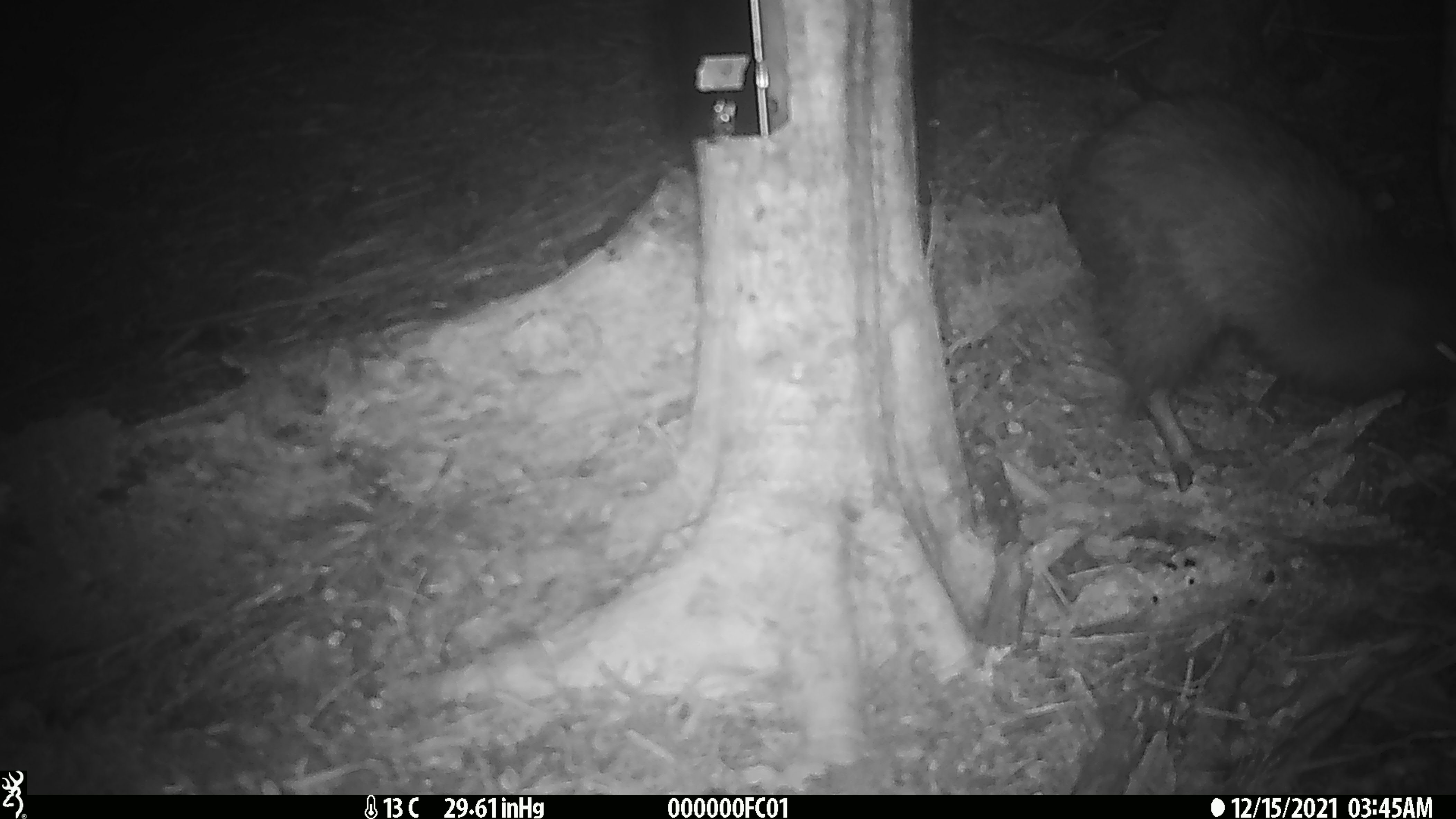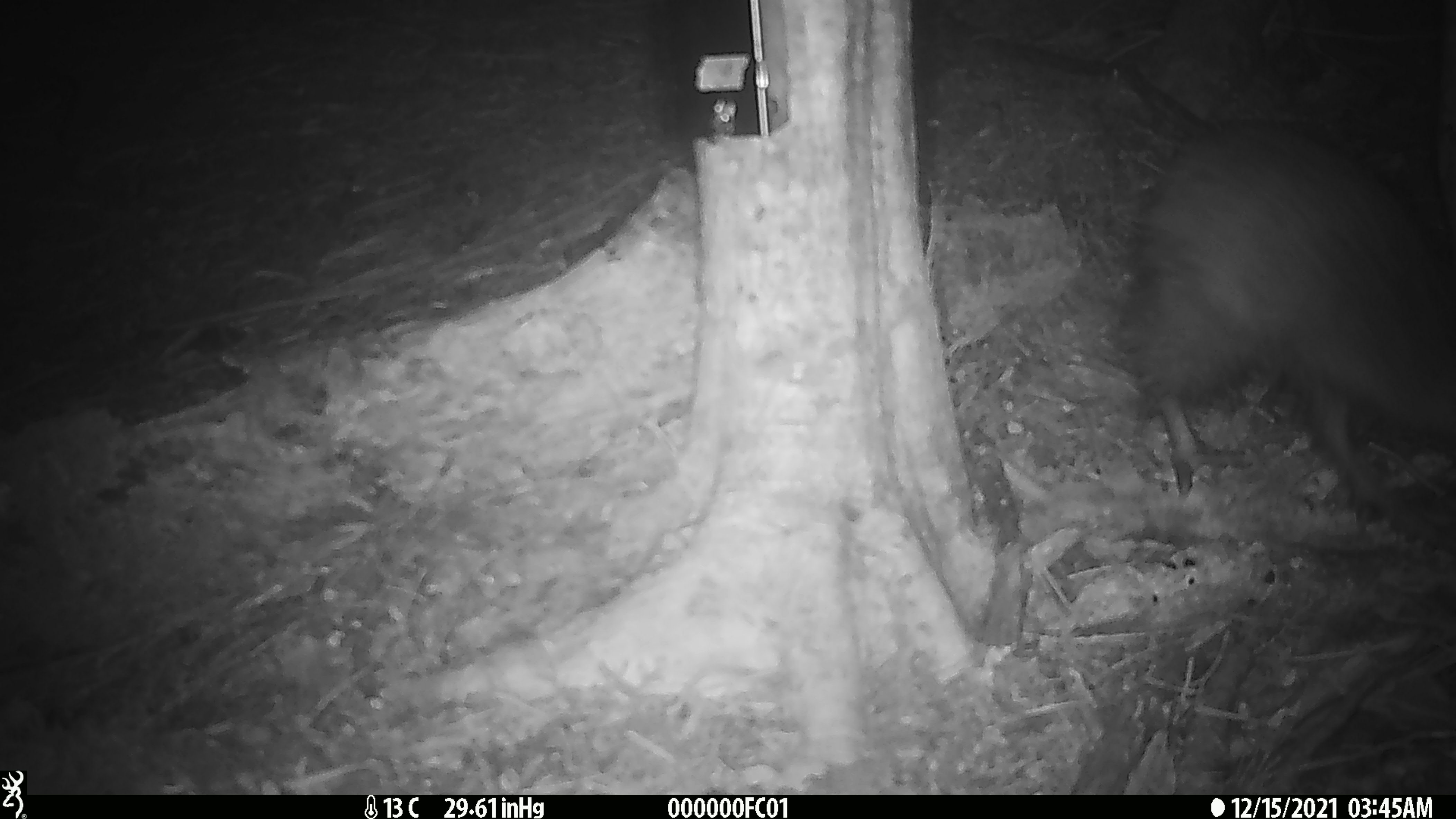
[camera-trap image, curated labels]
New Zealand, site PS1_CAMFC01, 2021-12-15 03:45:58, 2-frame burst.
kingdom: Animalia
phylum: Chordata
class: Aves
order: Apterygiformes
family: Apterygidae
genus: Apteryx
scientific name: Apteryx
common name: kiwi